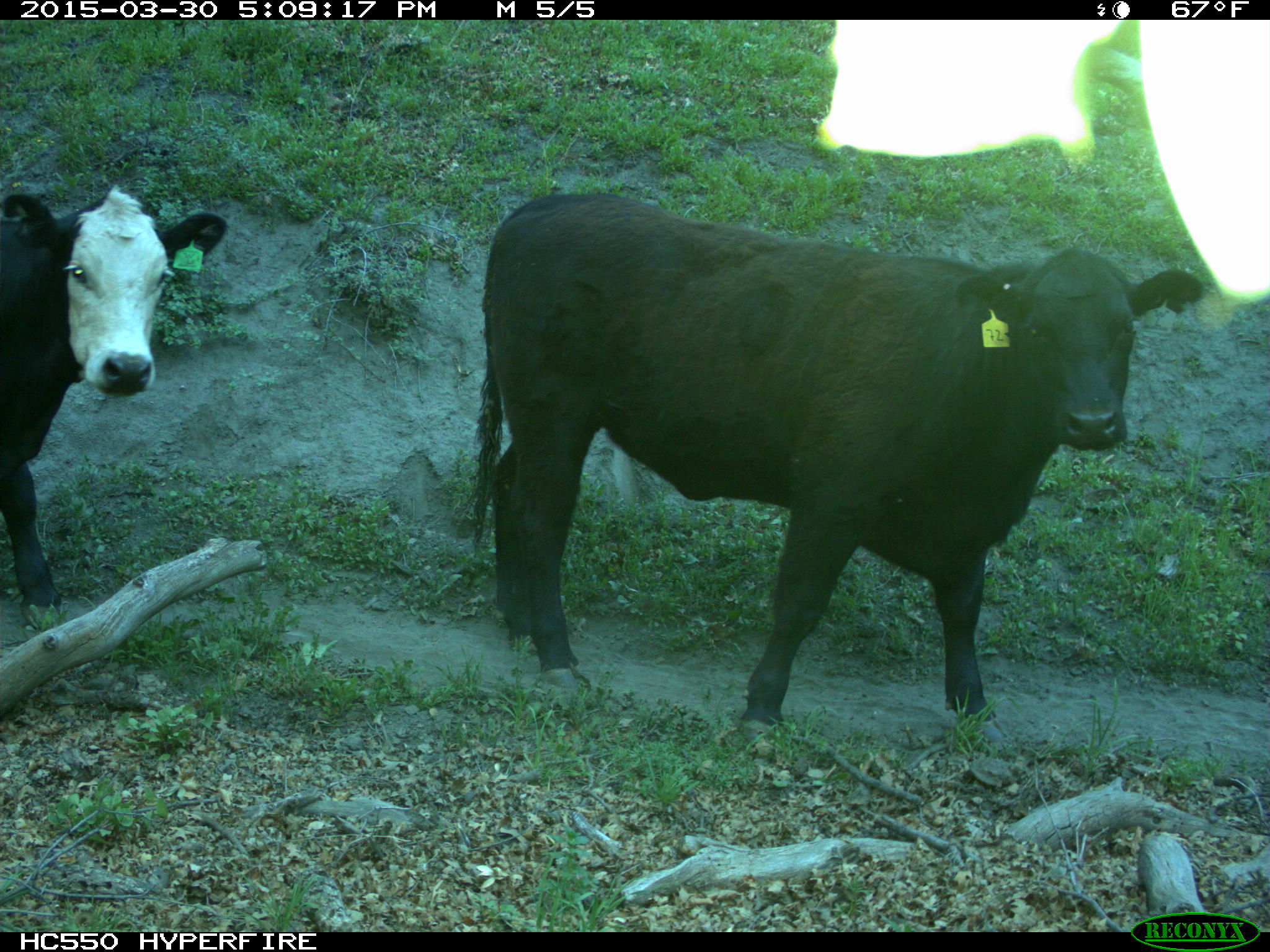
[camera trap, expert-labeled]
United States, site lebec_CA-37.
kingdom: Animalia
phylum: Chordata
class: Mammalia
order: Artiodactyla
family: Bovidae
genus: Bos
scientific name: Bos taurus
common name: domestic cow